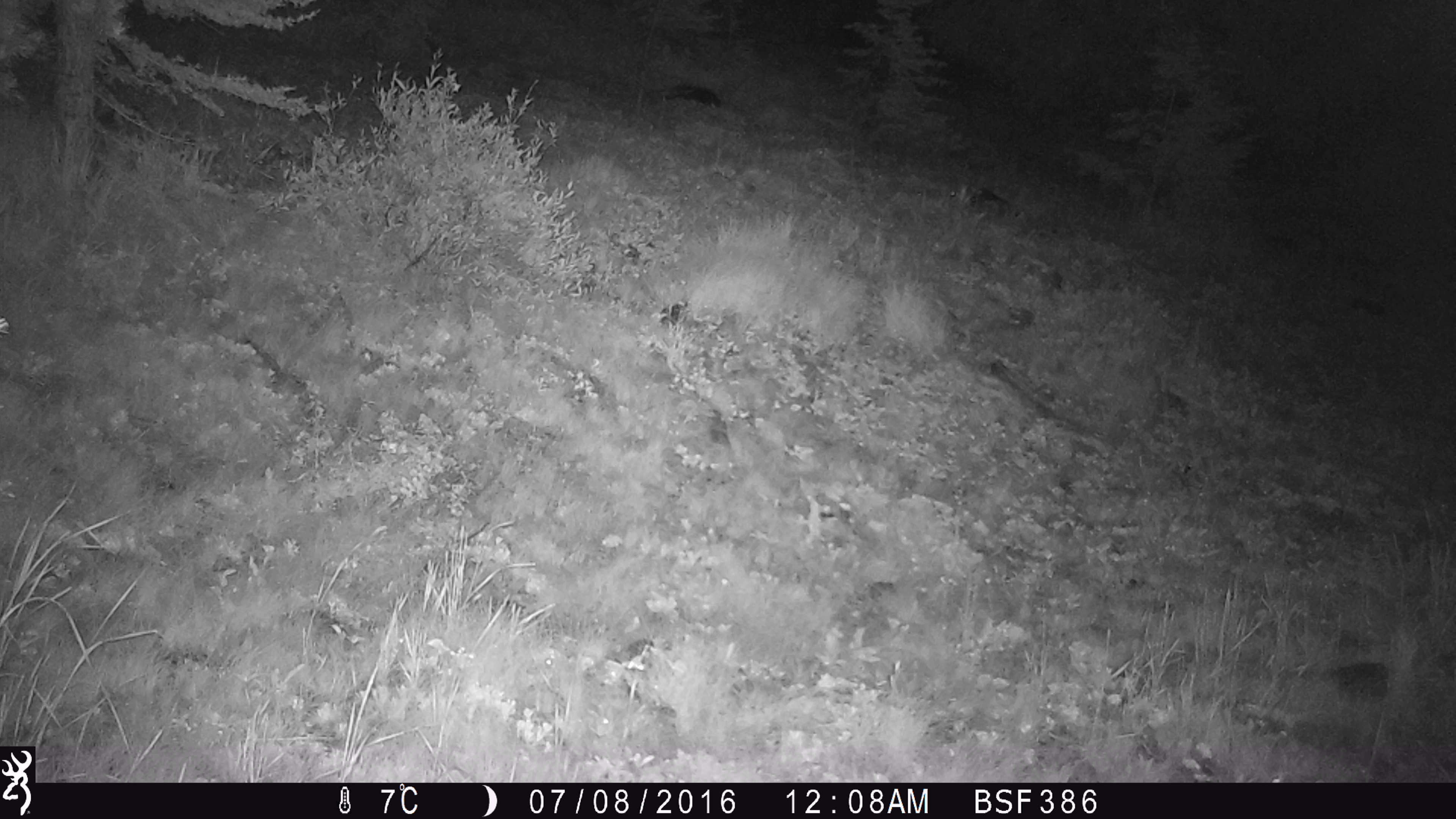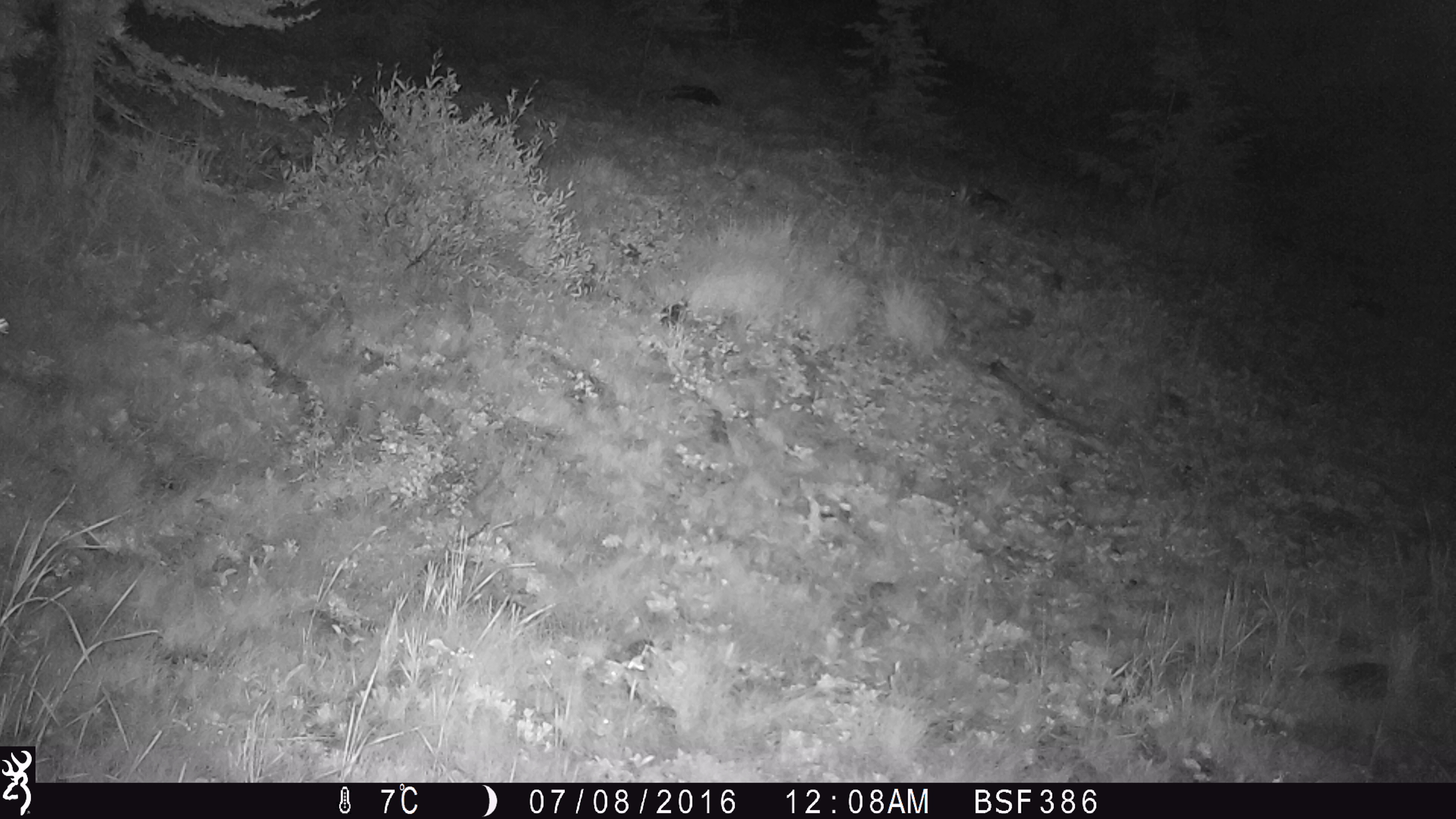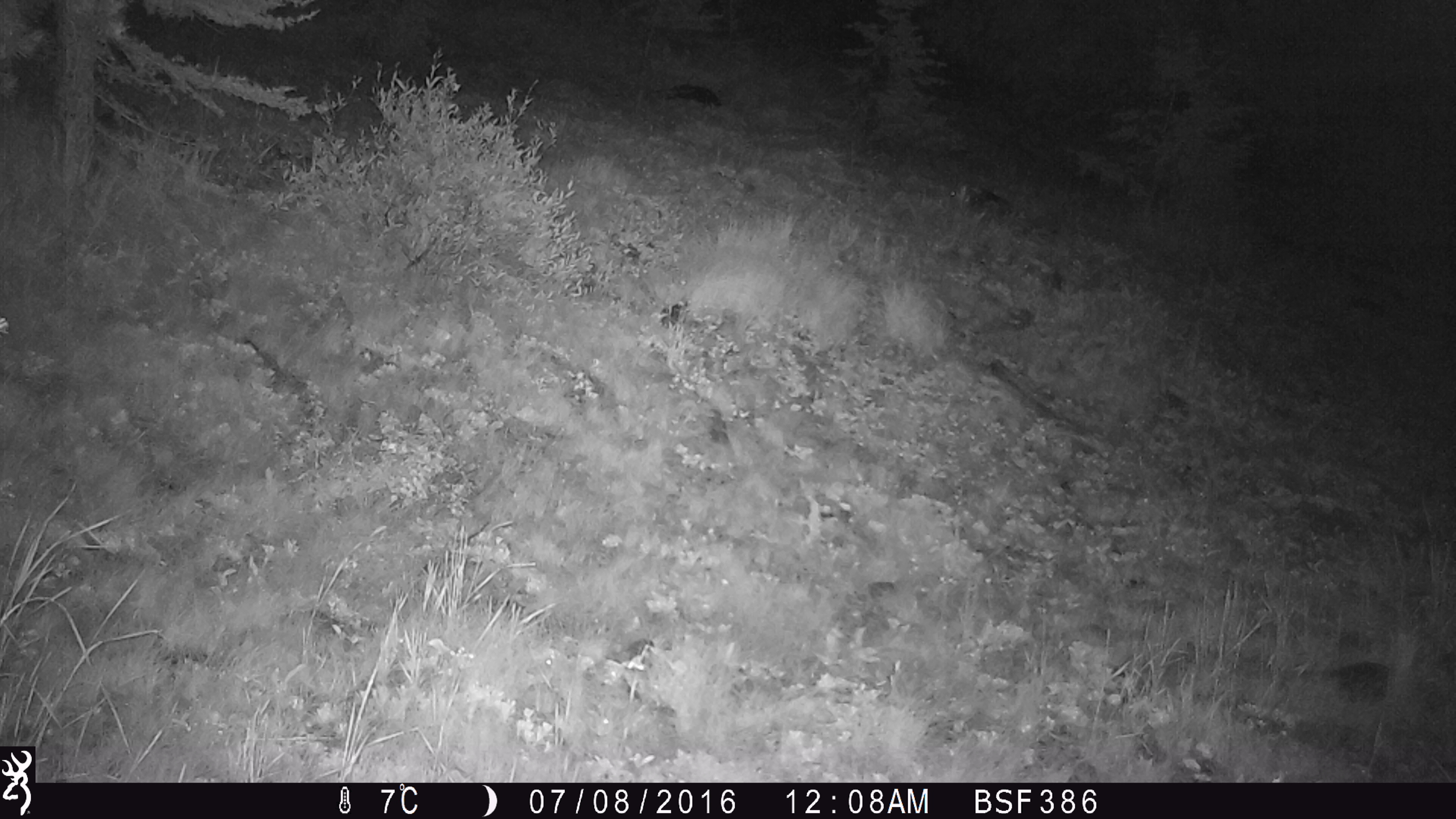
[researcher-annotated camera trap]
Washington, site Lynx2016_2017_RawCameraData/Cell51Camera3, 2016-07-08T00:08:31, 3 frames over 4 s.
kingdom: Animalia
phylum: Chordata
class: Mammalia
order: Lagomorpha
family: Leporidae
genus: Lepus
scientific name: Lepus americanus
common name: snowshoe hare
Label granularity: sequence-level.